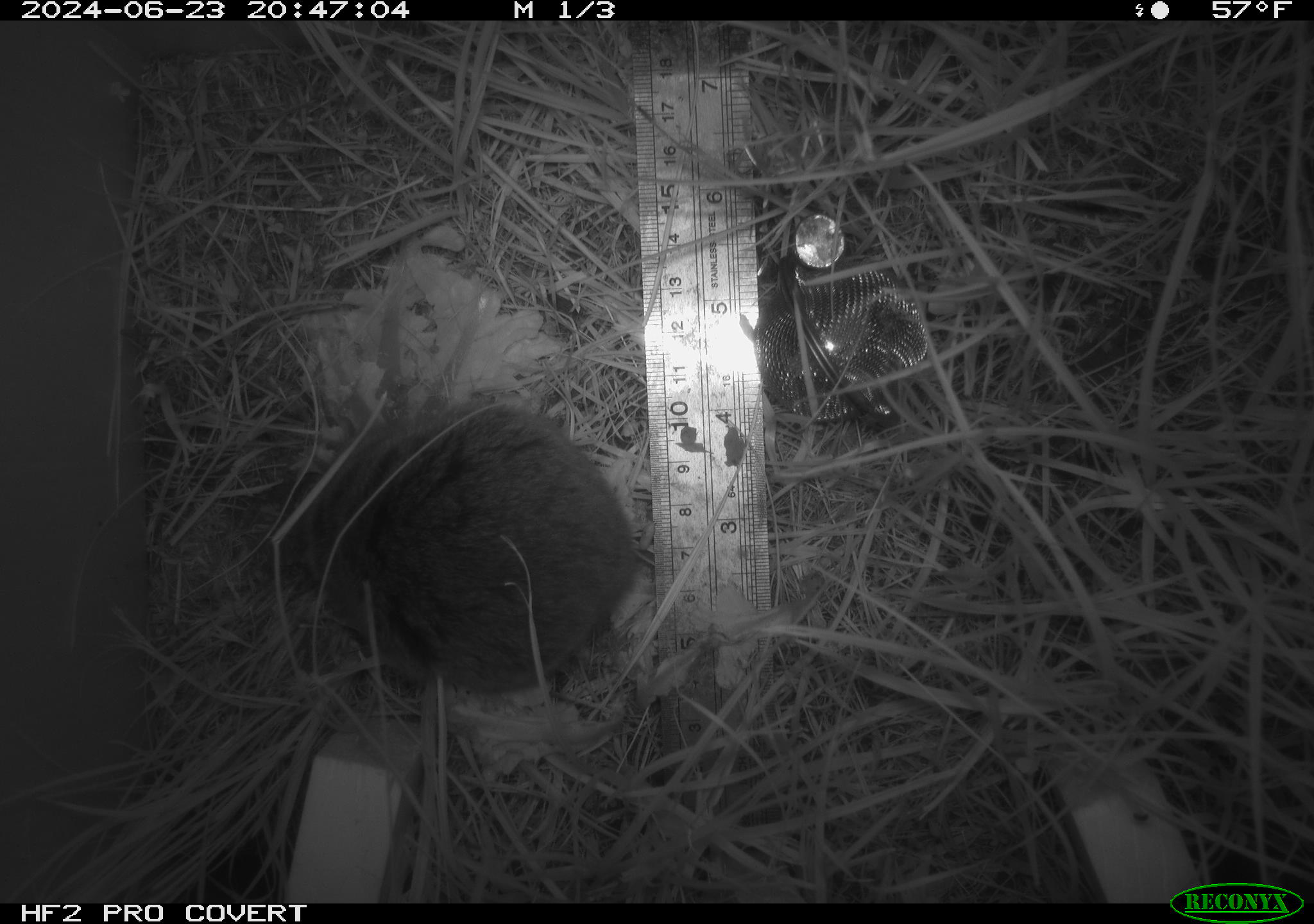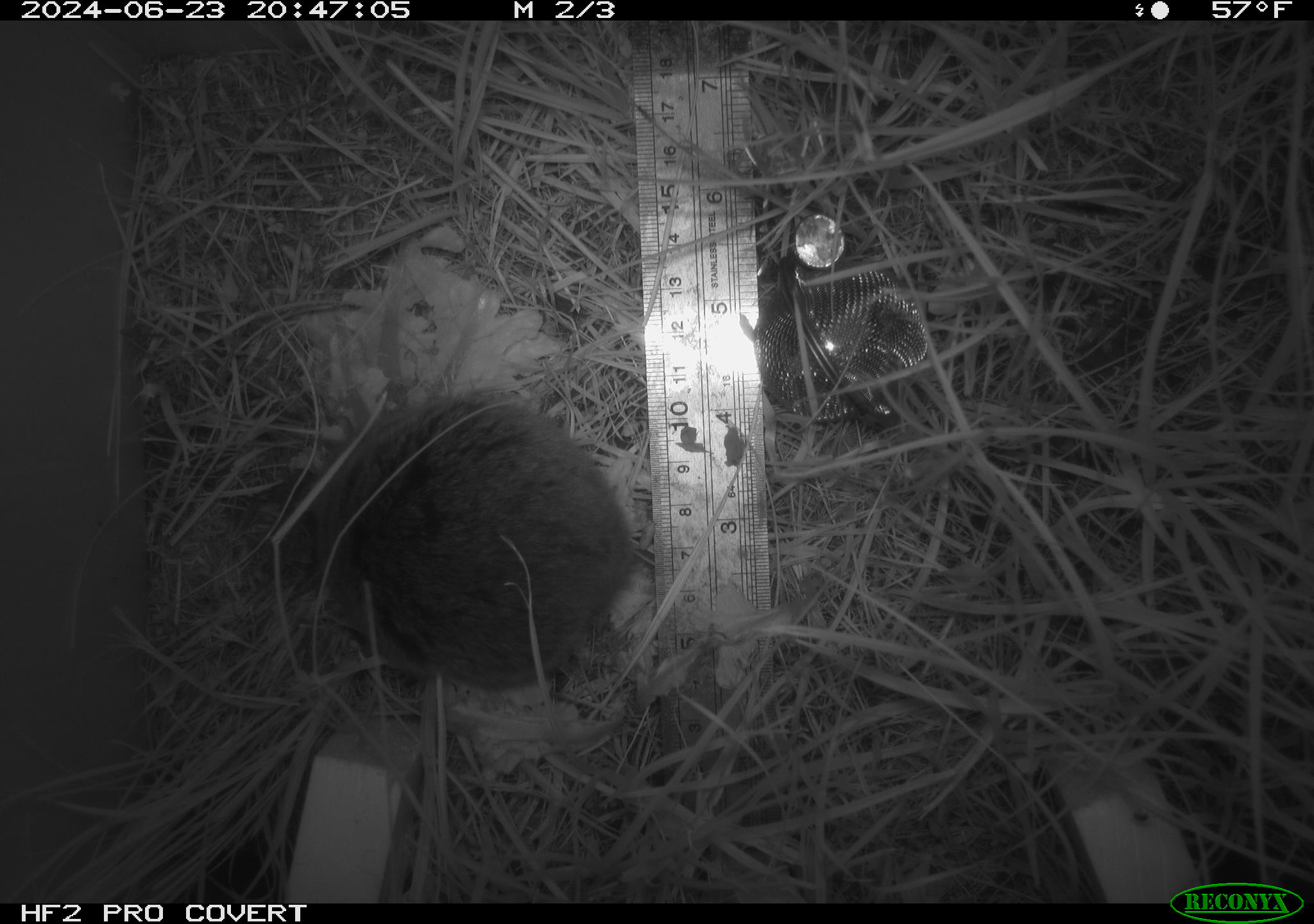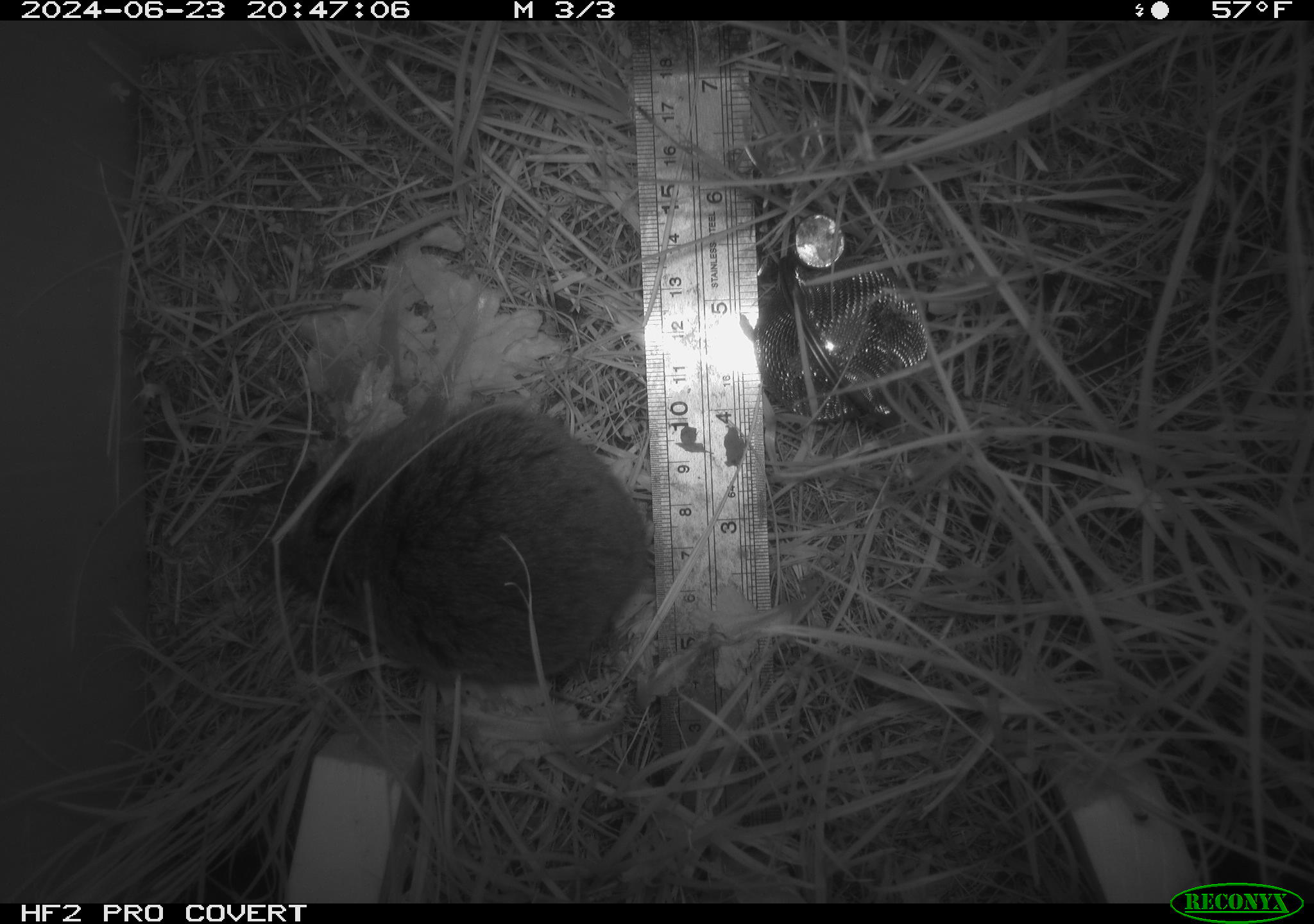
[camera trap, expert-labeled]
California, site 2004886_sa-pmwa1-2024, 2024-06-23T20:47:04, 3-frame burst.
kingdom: Animalia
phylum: Chordata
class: Mammalia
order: Rodentia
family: Cricetidae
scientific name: Arvicolinae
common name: voles, lemmings, and muskrats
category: arvicolinae subfamily